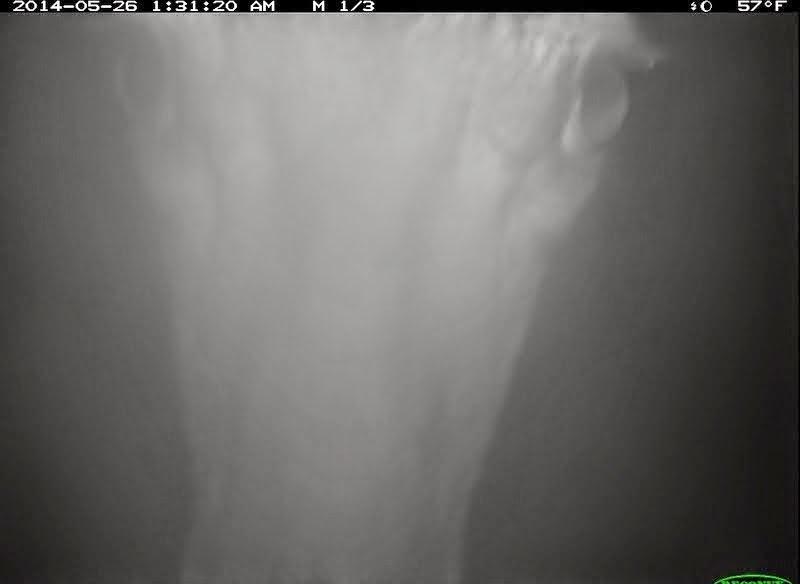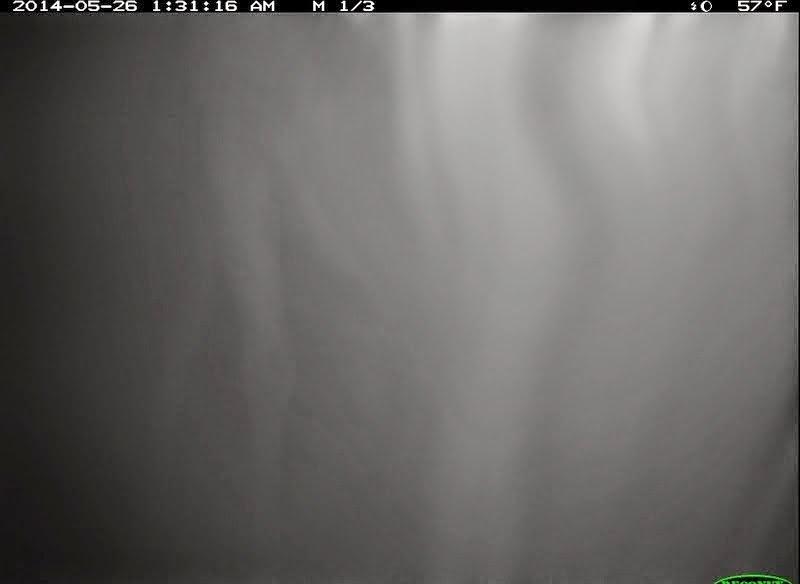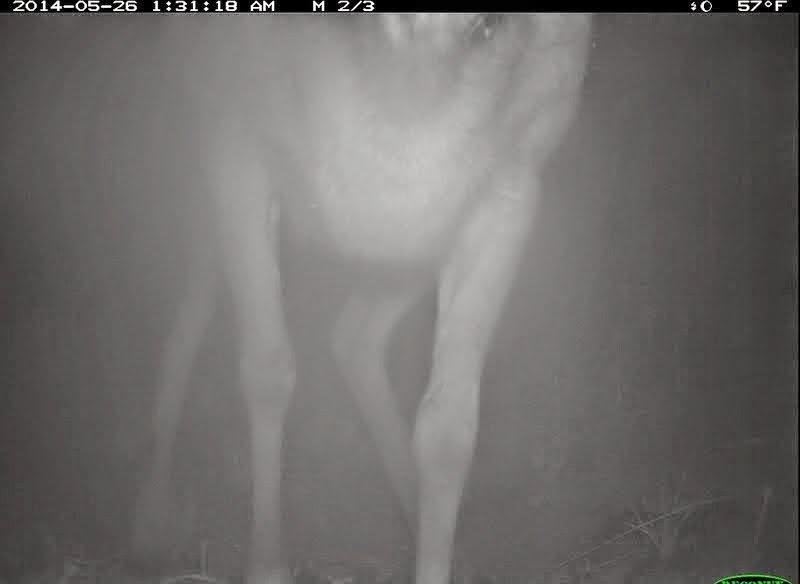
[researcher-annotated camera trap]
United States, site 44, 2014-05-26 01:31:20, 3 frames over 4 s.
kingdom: Animalia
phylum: Chordata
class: Mammalia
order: Artiodactyla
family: Cervidae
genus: Odocoileus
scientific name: Odocoileus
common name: deer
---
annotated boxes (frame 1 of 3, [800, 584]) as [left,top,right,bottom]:
deer: [85,14,665,583]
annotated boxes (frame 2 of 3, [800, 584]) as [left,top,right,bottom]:
deer: [103,12,799,583]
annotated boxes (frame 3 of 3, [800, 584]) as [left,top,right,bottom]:
deer: [132,13,598,582]